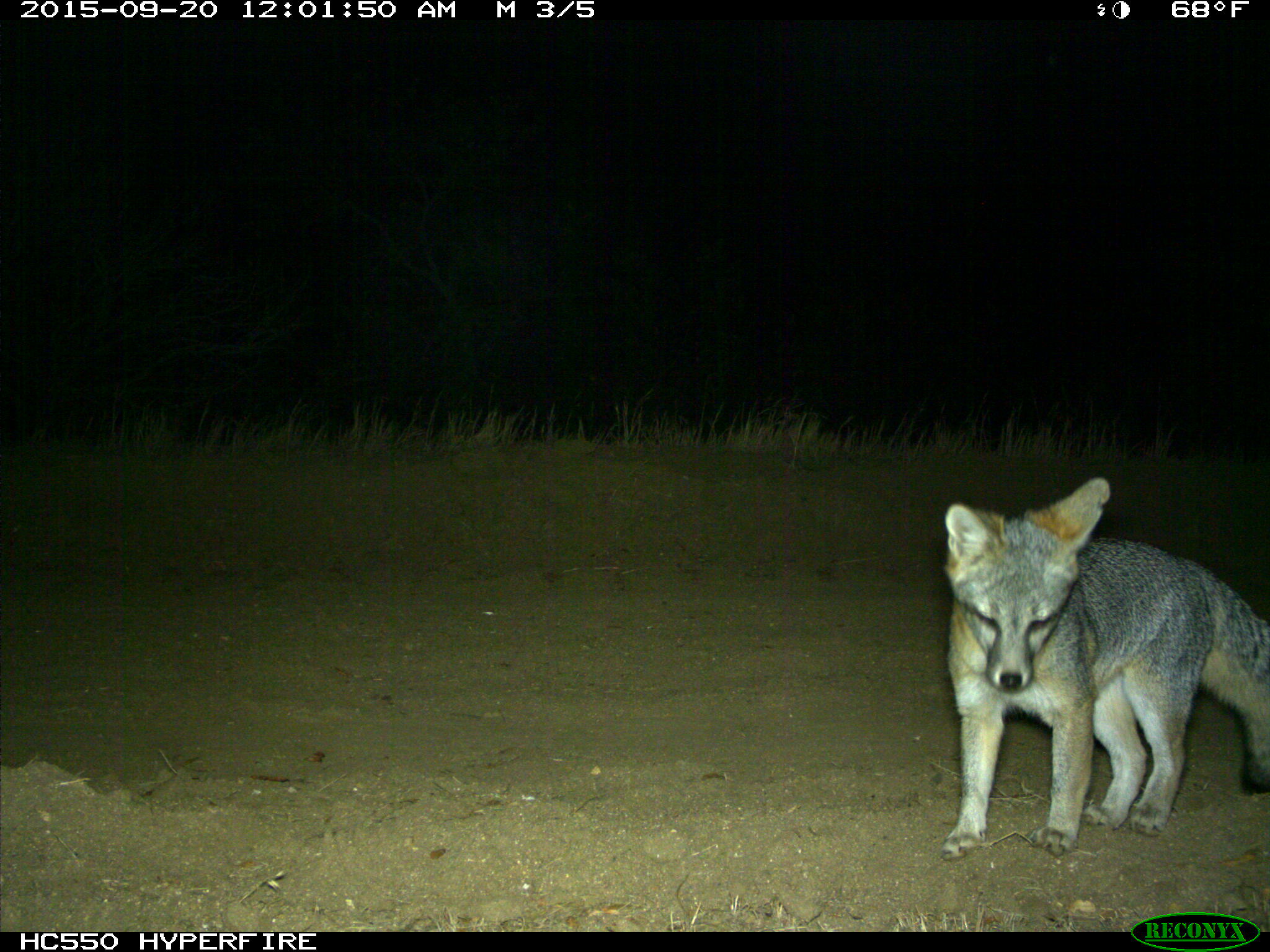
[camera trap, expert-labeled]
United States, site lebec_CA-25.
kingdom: Animalia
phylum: Chordata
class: Mammalia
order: Carnivora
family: Canidae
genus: Urocyon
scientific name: Urocyon cinereoargenteus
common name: gray fox